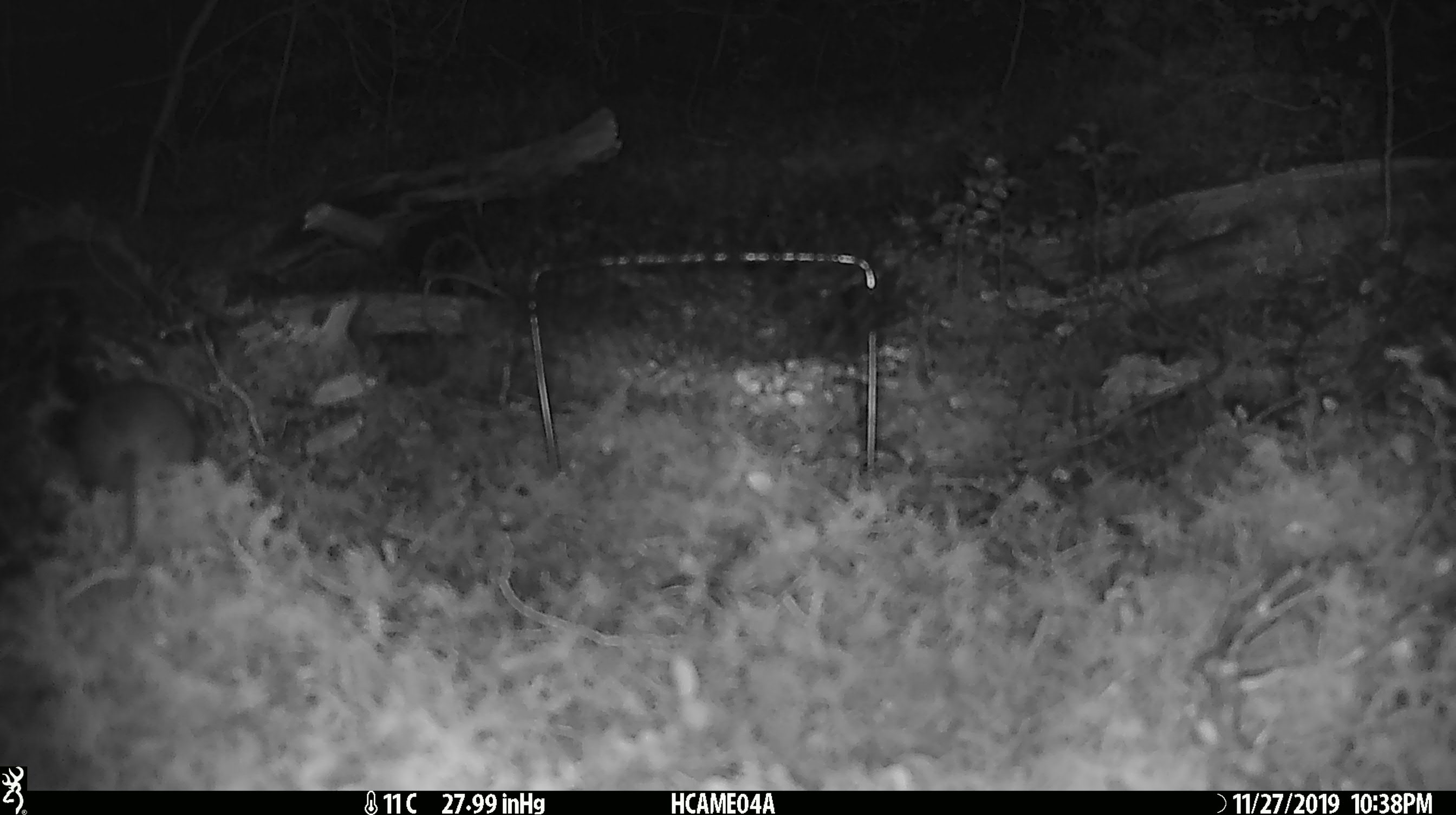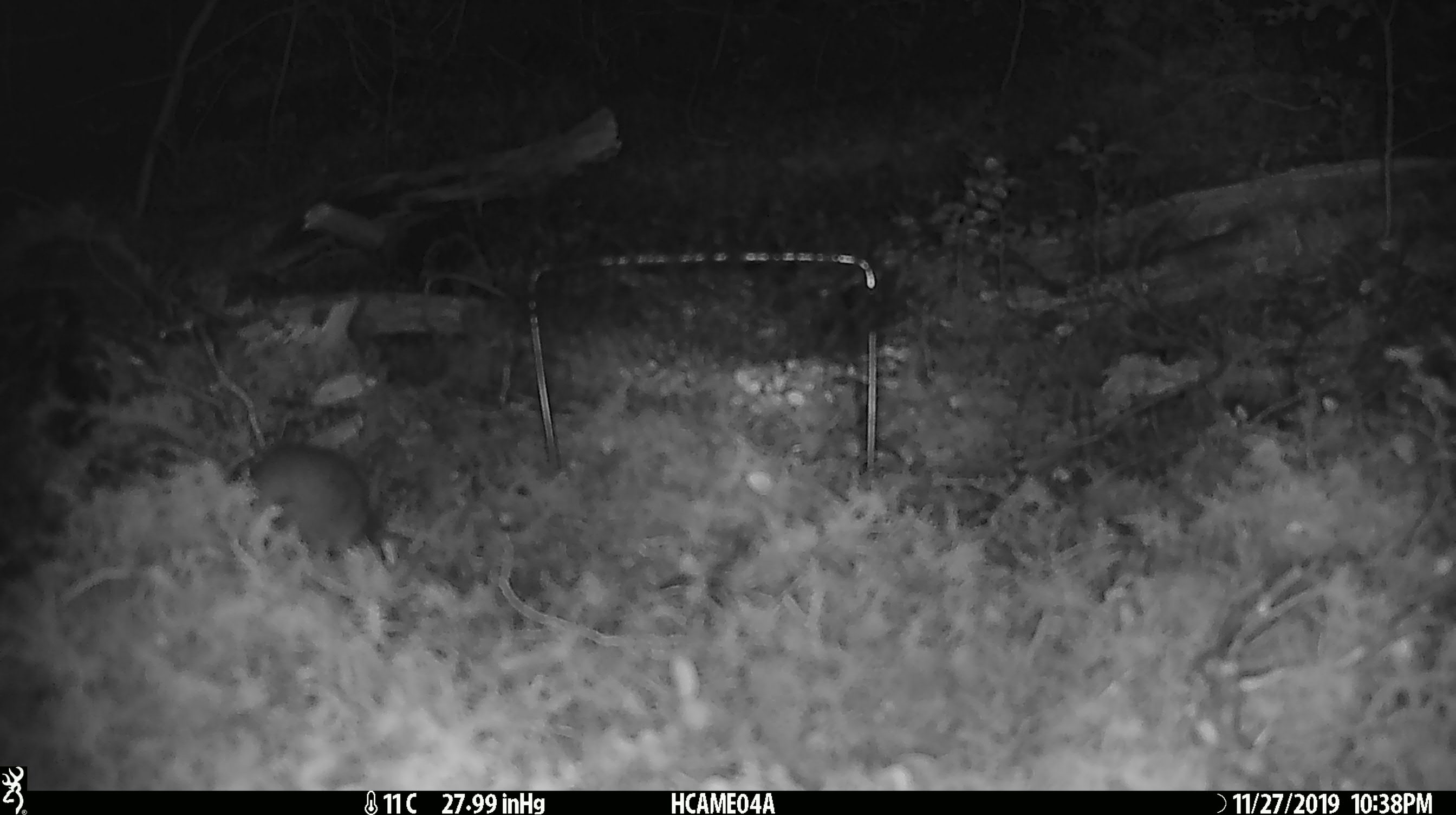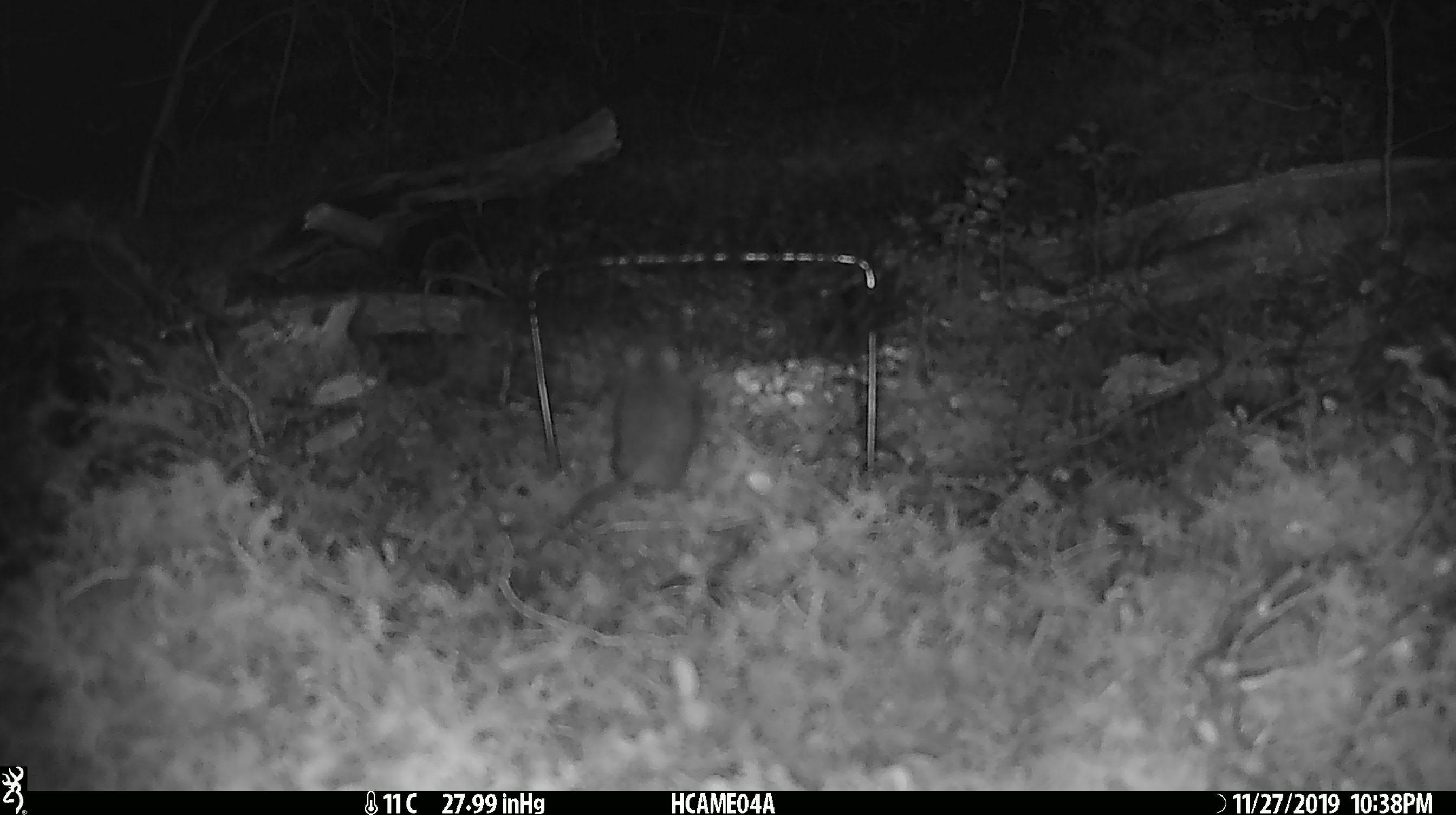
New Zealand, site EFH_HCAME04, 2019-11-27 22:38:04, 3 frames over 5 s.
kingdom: Animalia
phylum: Chordata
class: Mammalia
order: Rodentia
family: Muridae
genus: Mus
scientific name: Mus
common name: mouse